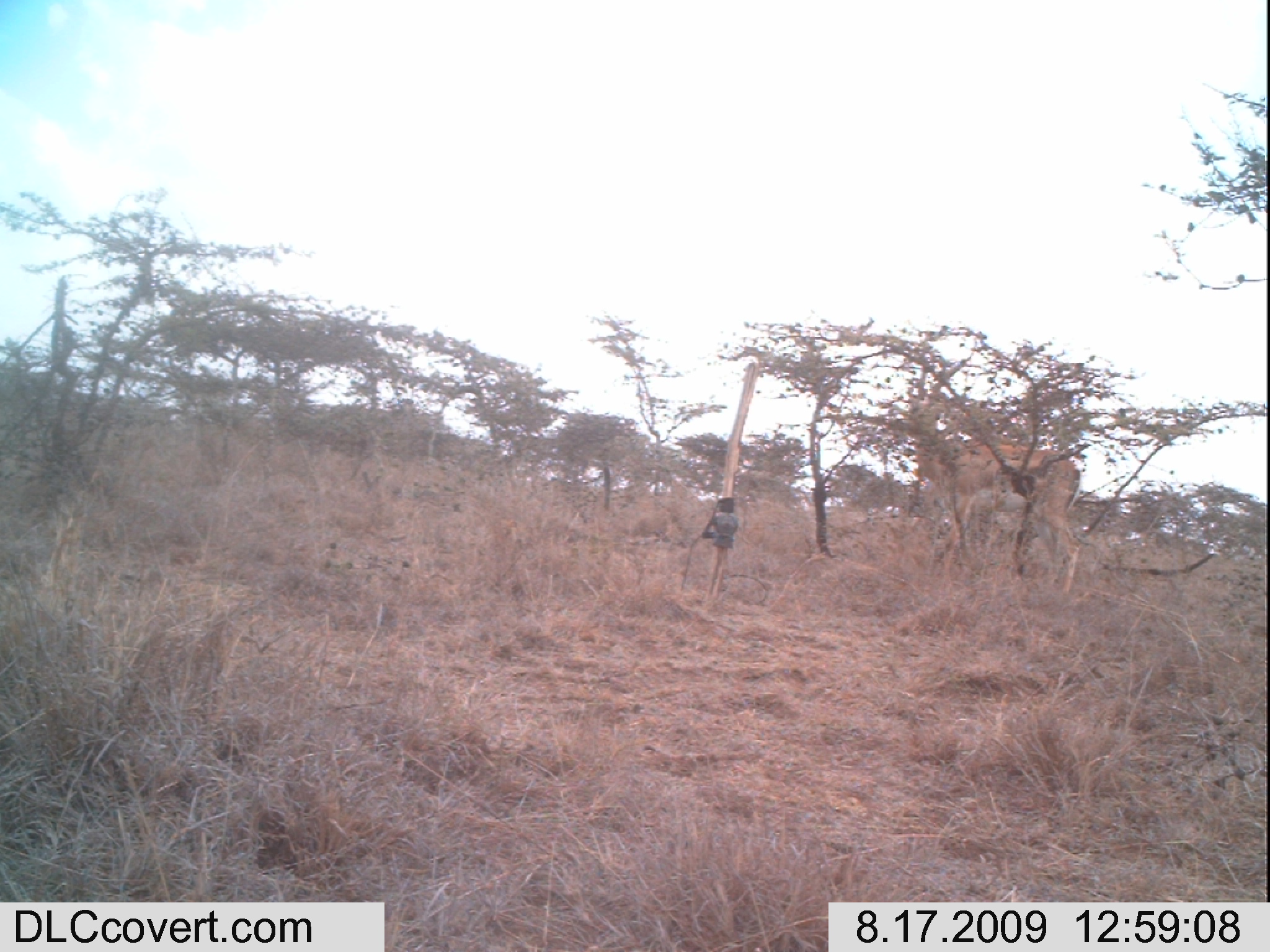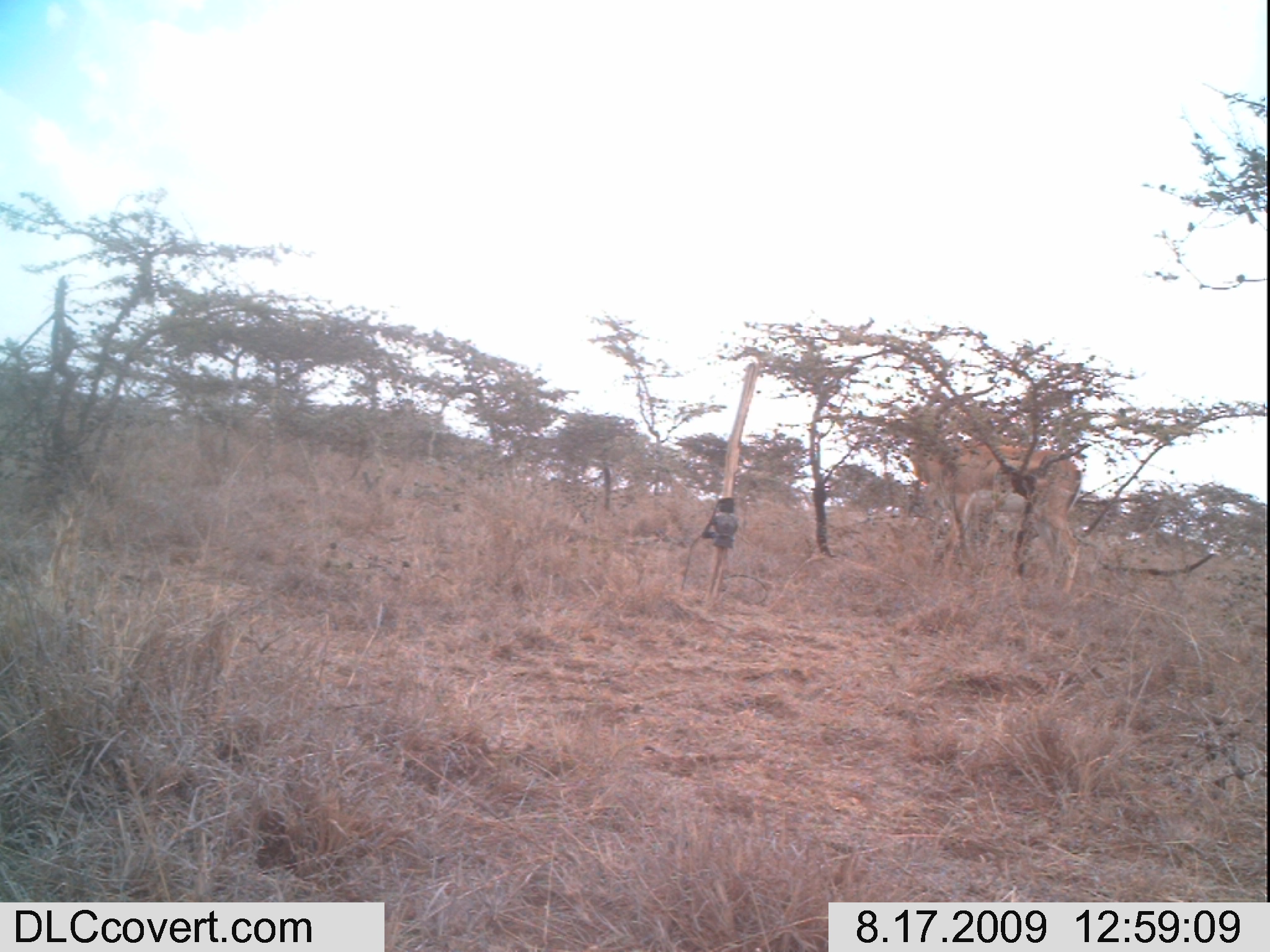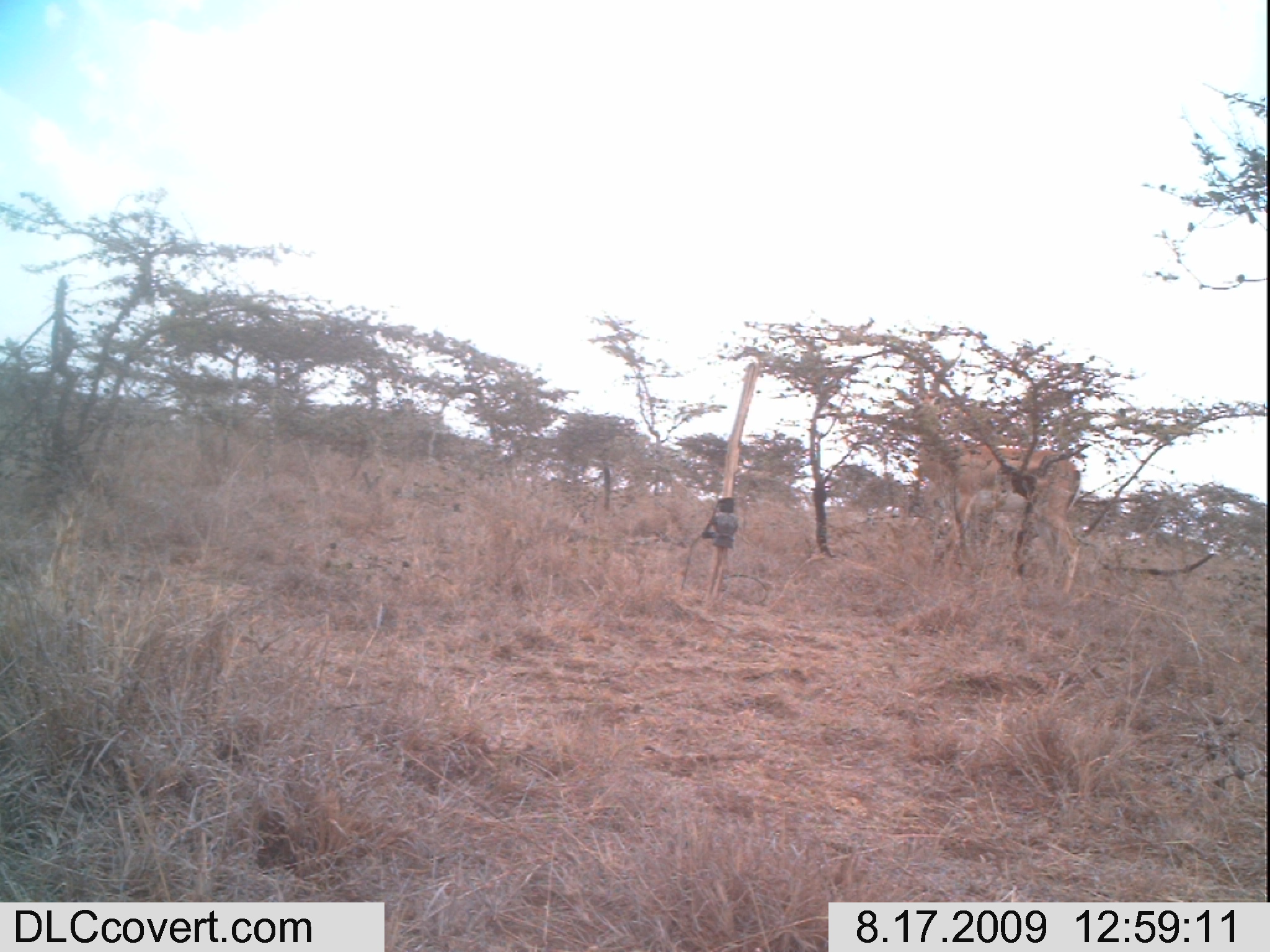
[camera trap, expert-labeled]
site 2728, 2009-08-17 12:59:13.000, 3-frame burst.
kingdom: Animalia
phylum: Chordata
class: Mammalia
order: Artiodactyla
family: Bovidae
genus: Nanger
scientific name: Nanger granti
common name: grant's gazelle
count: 1